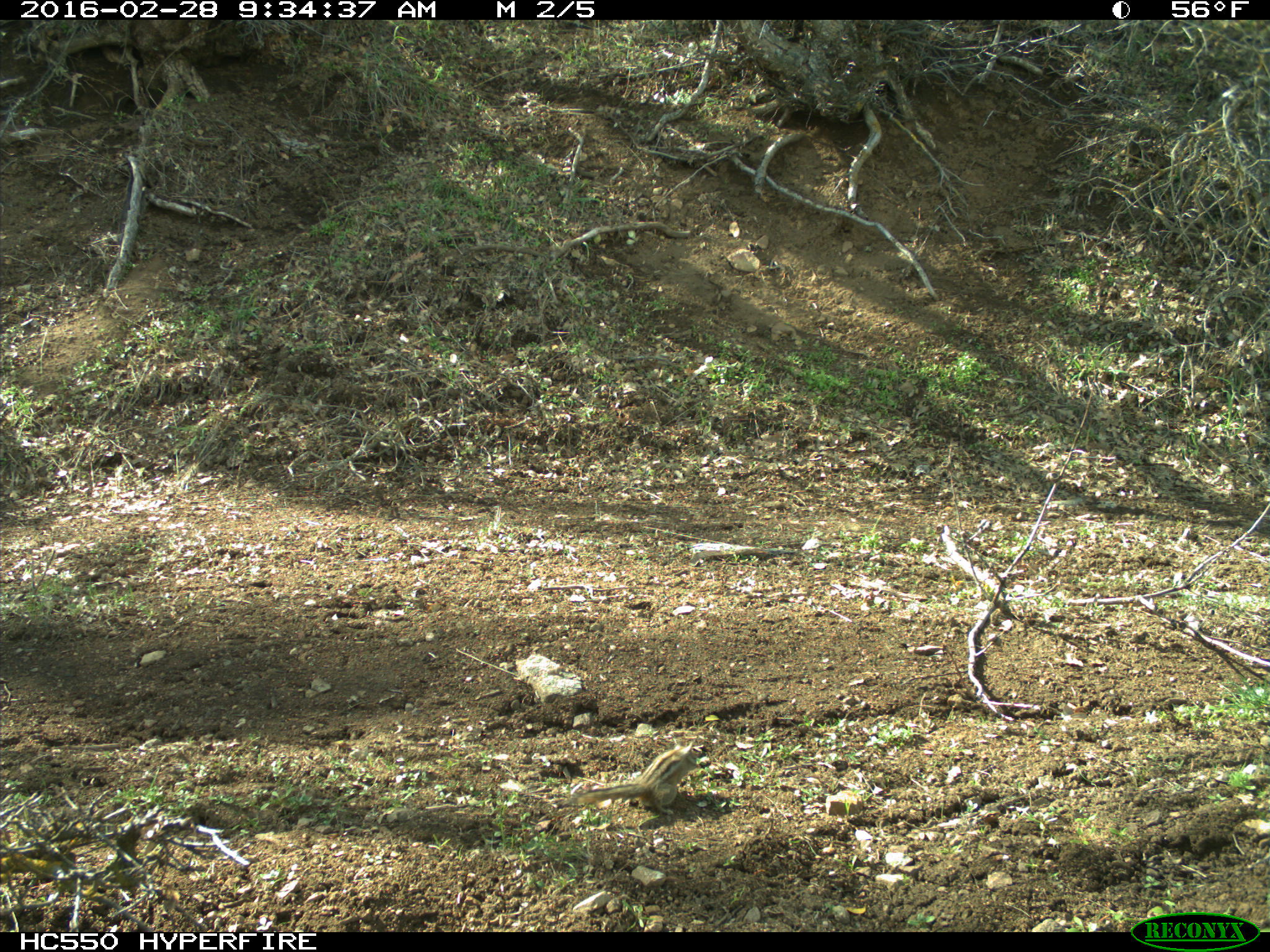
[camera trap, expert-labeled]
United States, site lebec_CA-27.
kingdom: Animalia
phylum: Chordata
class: Mammalia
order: Rodentia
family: Sciuridae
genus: Tamias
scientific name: Tamias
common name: chipmunk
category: unidentified chipmunk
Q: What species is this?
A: Unidentified chipmunk (chipmunk) (Tamias).